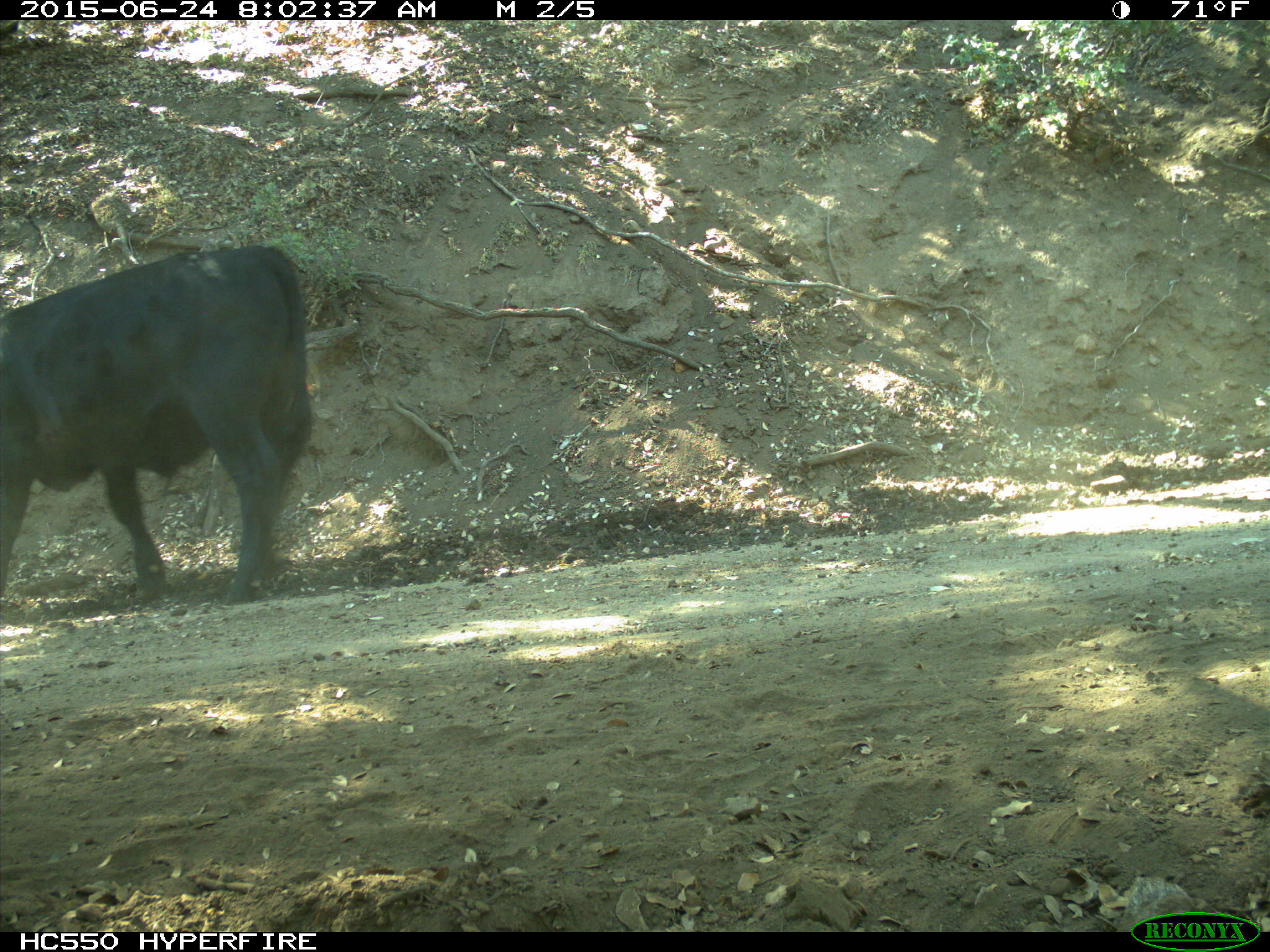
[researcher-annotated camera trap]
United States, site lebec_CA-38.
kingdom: Animalia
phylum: Chordata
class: Mammalia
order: Artiodactyla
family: Bovidae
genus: Bos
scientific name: Bos taurus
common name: domestic cow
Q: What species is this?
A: Bos taurus (domestic cow).